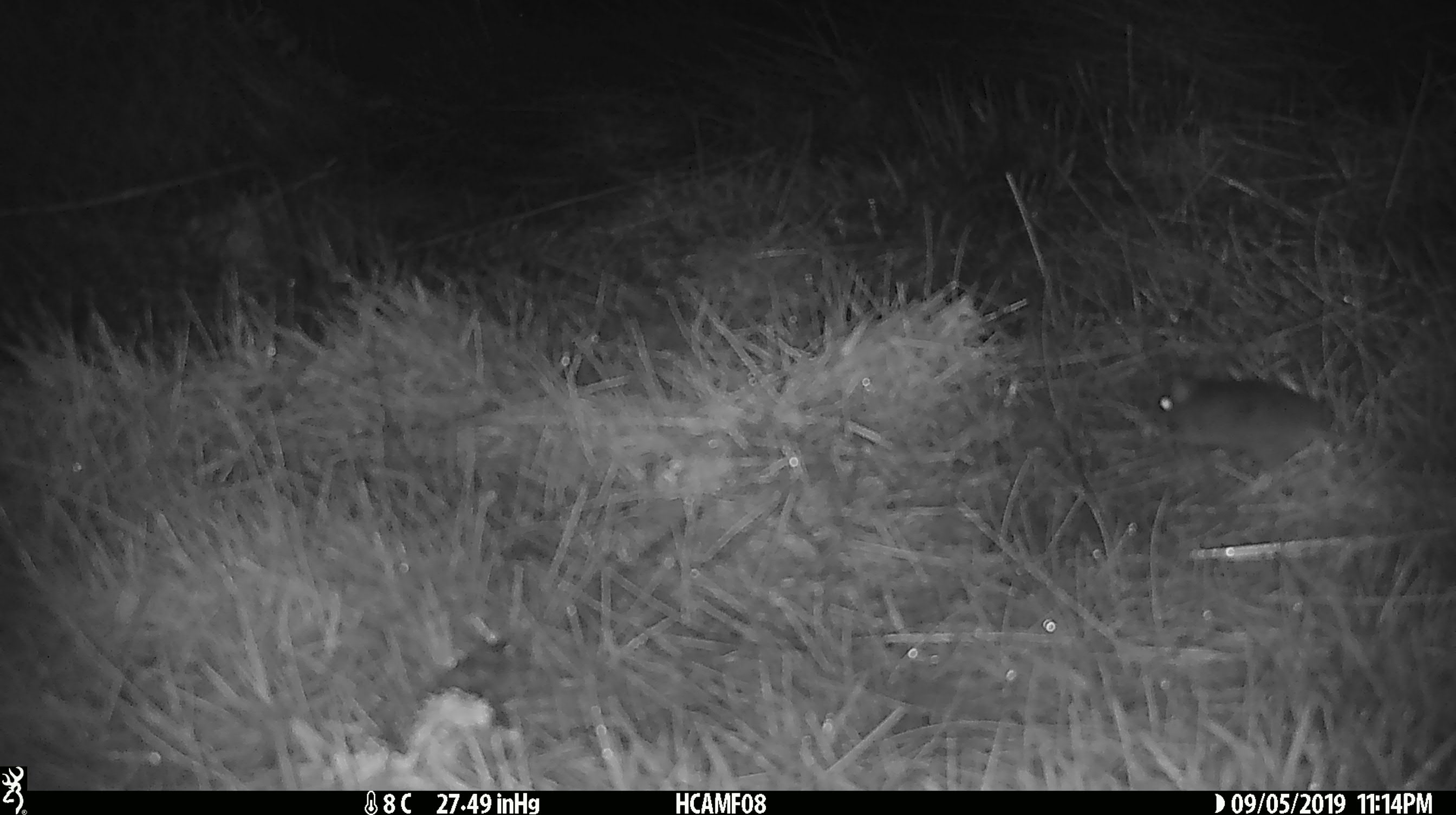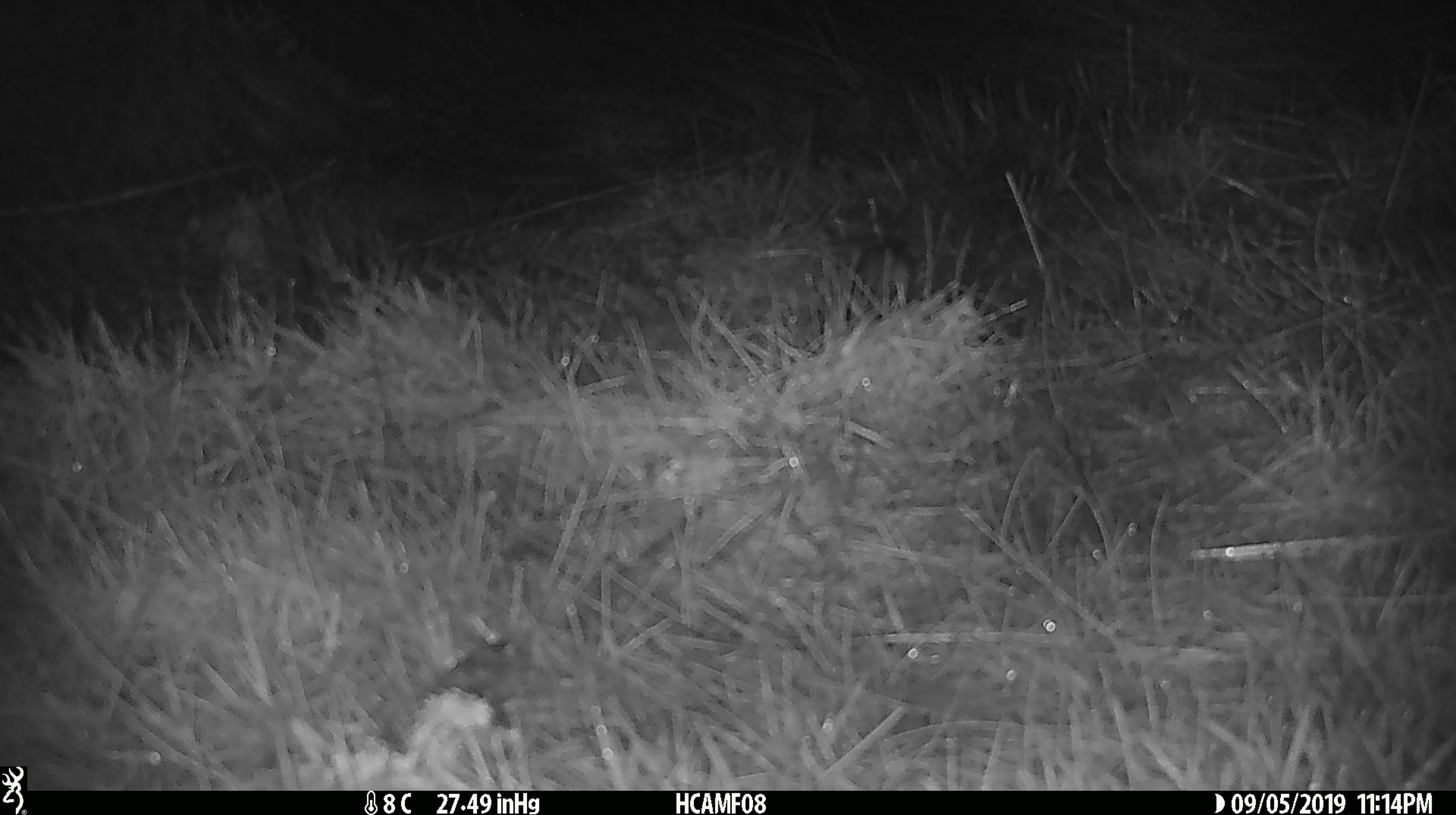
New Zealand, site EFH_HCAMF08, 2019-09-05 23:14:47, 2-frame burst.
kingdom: Animalia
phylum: Chordata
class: Mammalia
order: Rodentia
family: Muridae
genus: Mus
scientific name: Mus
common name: mouse